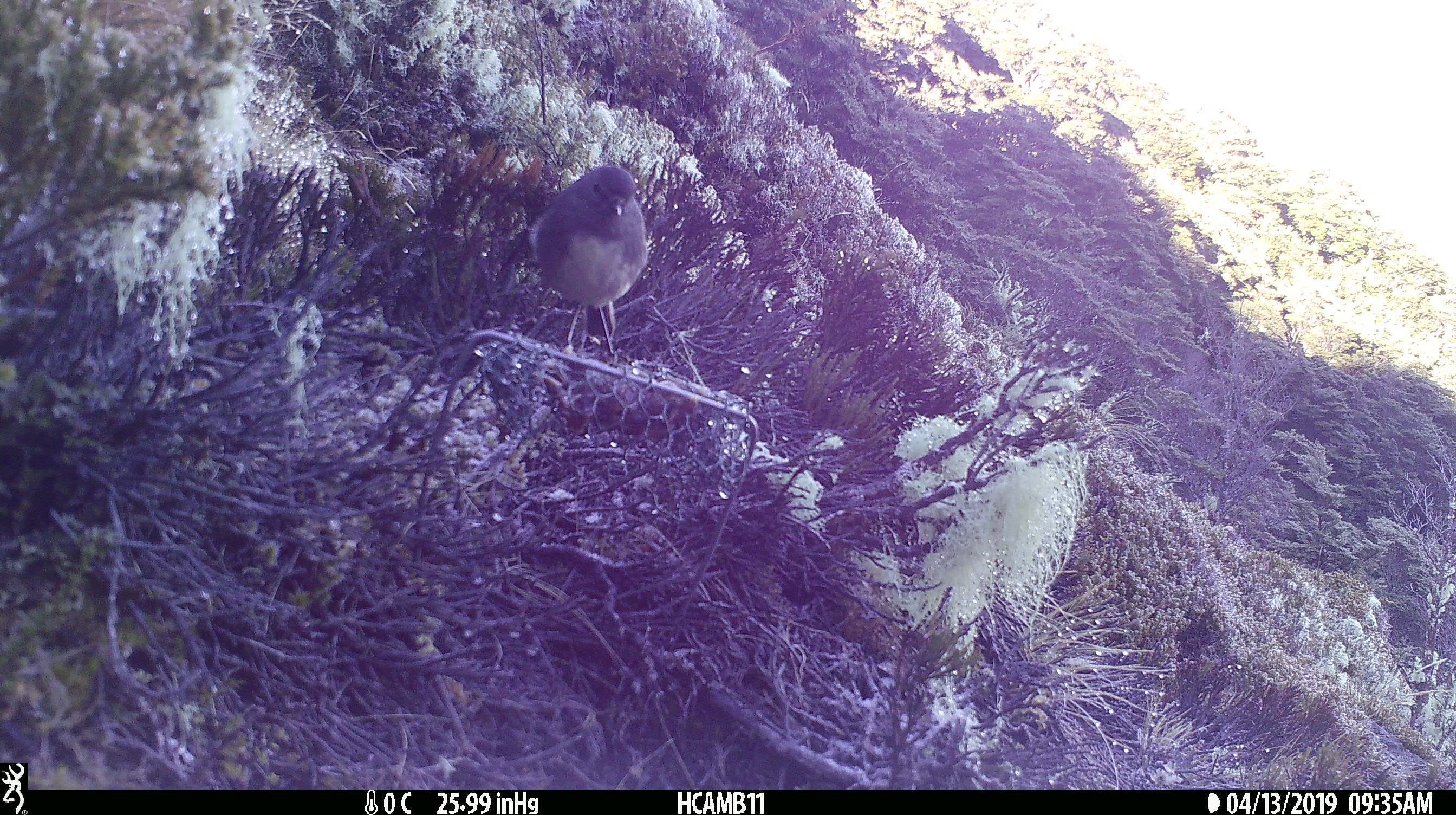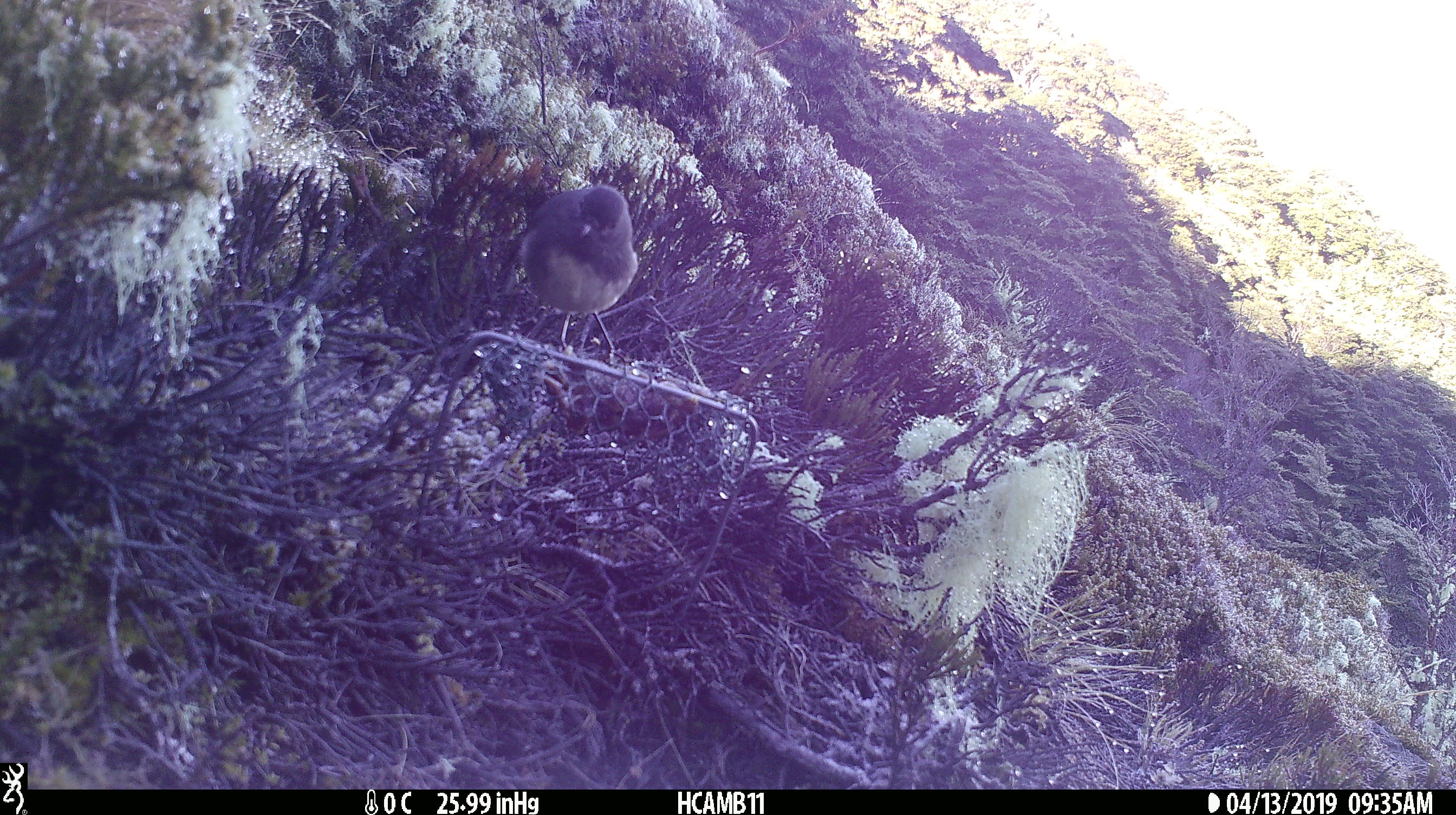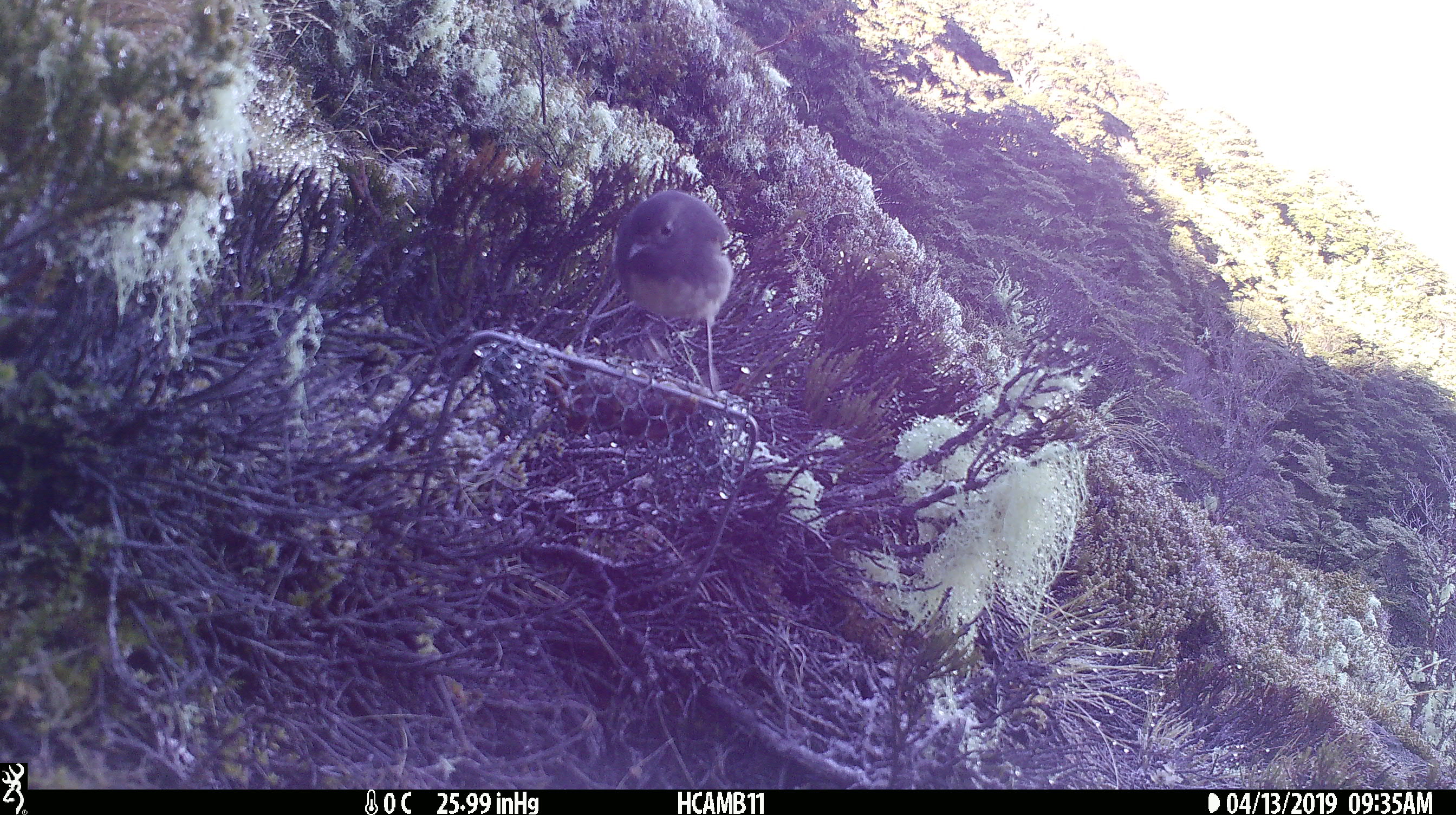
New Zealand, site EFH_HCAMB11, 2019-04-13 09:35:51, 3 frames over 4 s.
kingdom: Animalia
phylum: Chordata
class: Aves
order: Passeriformes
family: Petroicidae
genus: Petroica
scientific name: Petroica australis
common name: new zealand robin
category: robin